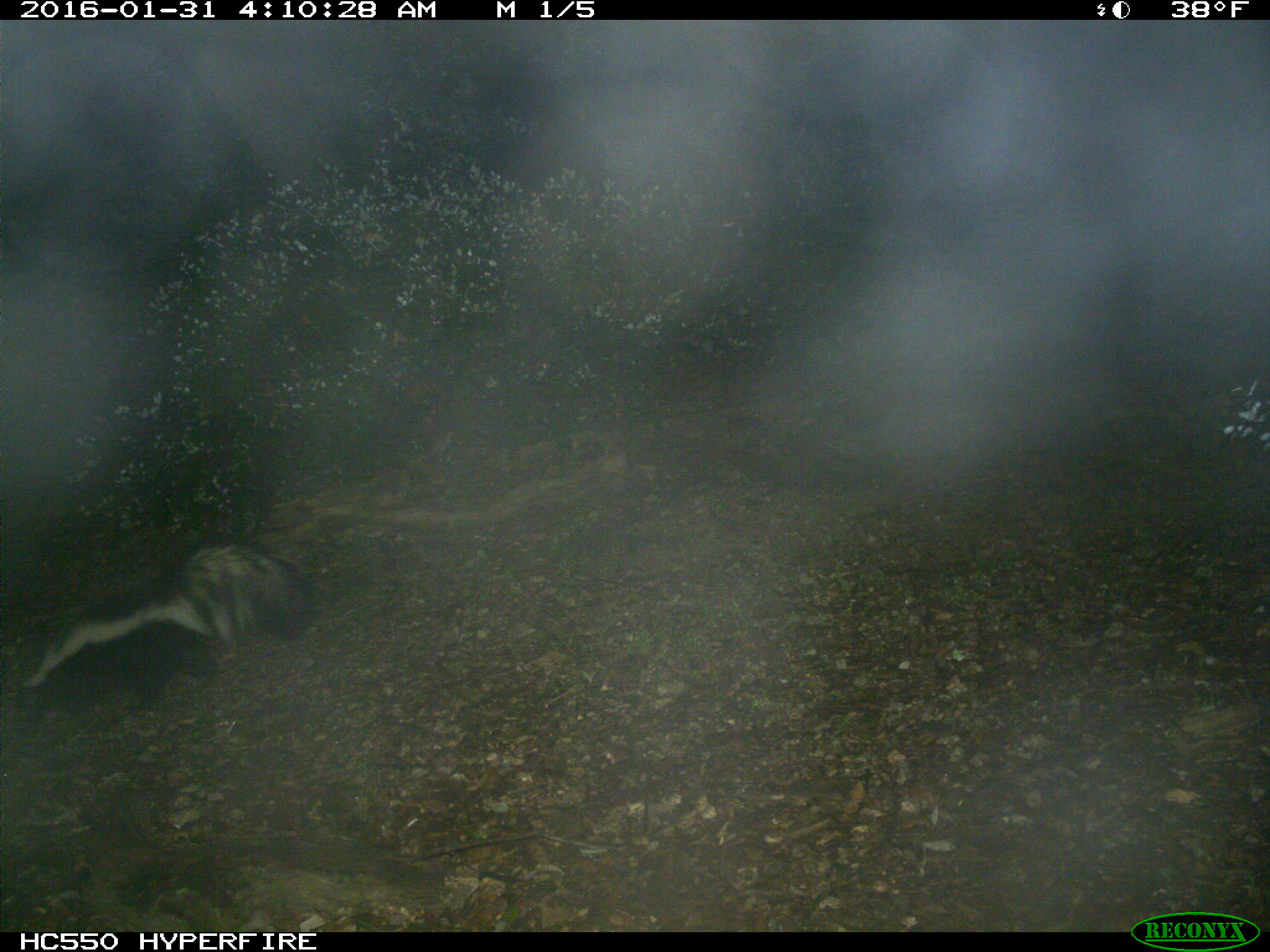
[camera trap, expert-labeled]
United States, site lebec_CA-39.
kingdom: Animalia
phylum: Chordata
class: Mammalia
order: Carnivora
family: Mephitidae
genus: Mephitis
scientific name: Mephitis mephitis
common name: striped skunk